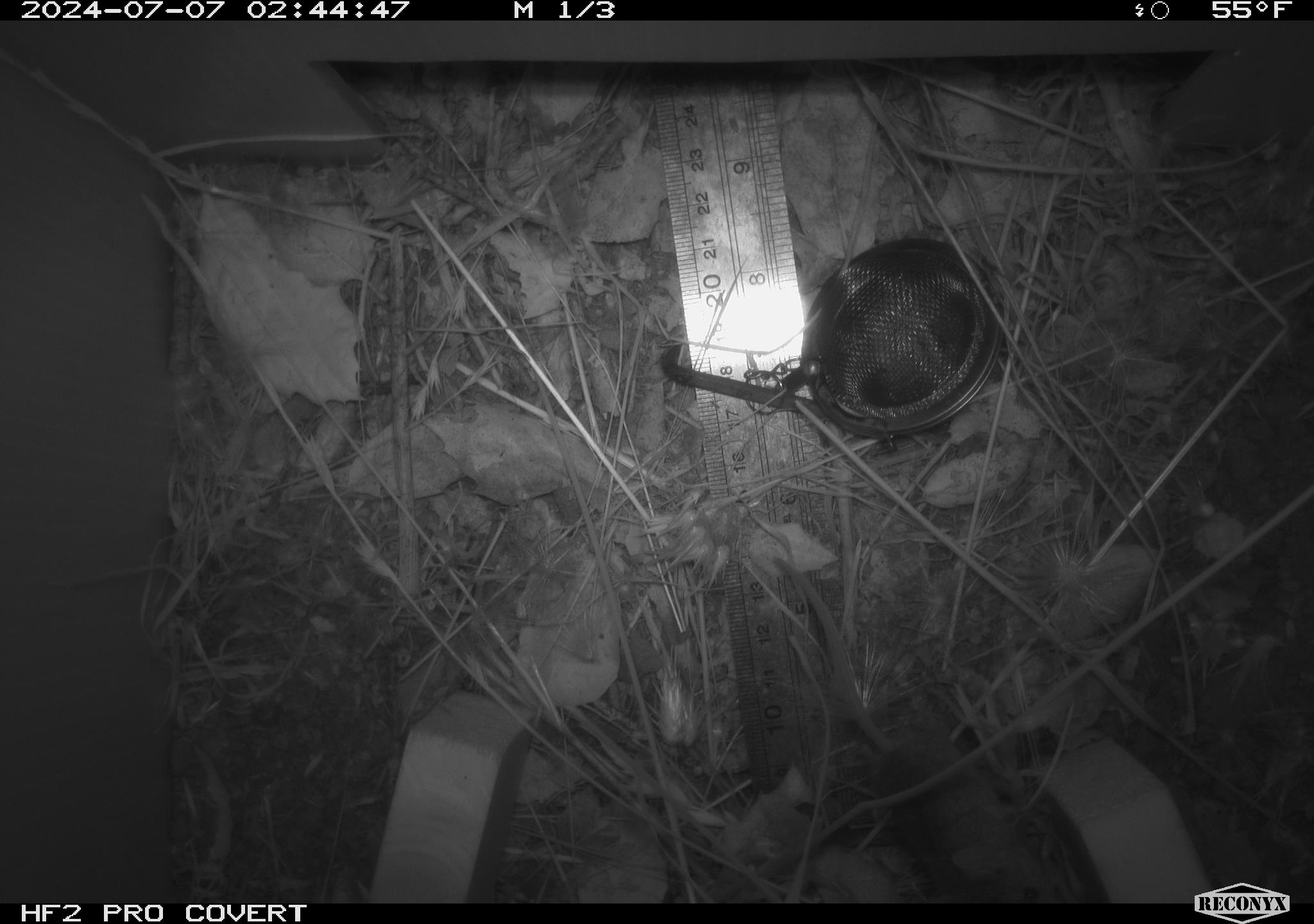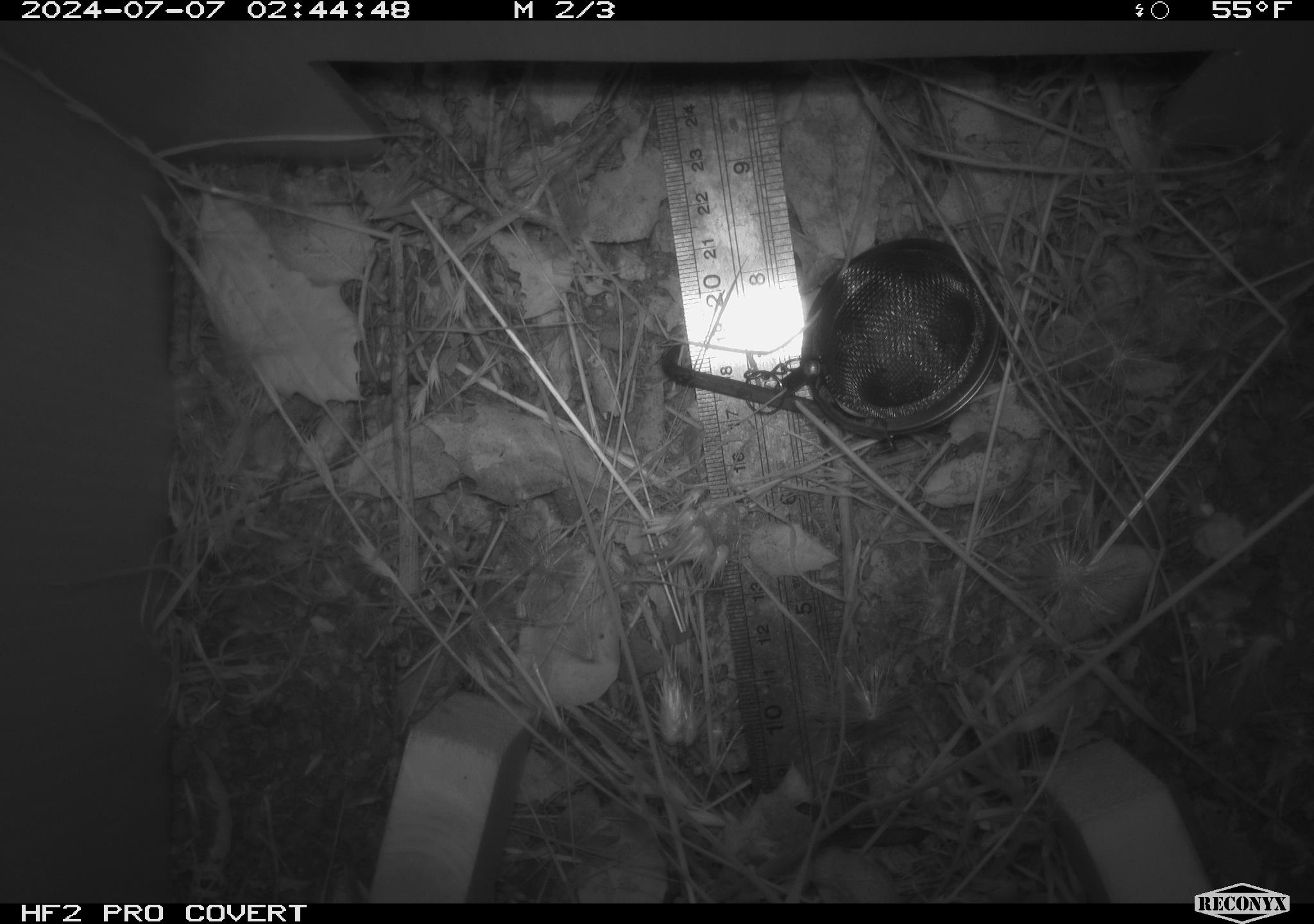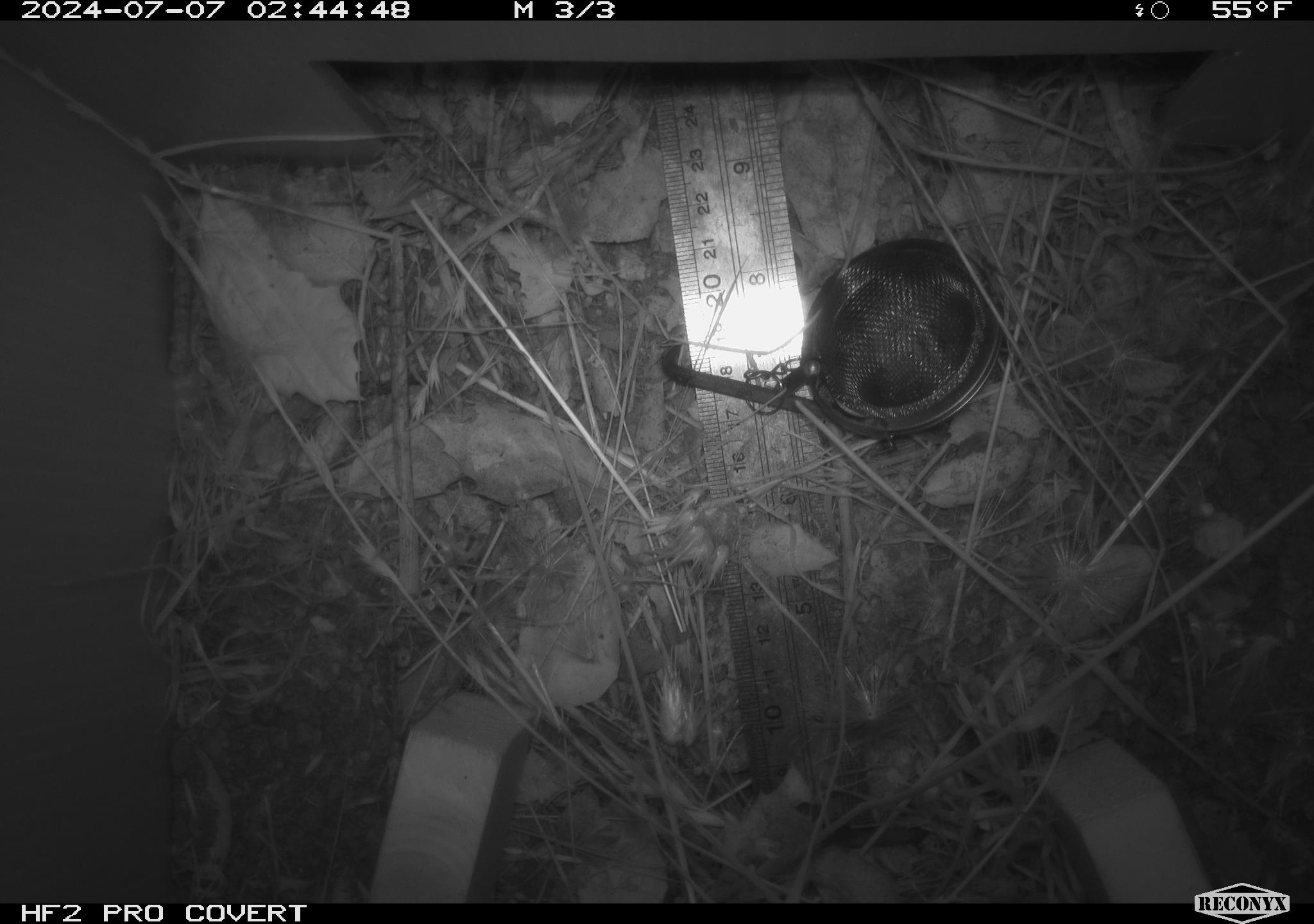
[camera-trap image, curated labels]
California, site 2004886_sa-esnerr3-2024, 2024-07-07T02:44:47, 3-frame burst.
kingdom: Animalia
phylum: Chordata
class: Mammalia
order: Rodentia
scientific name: Rodentia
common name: rodent